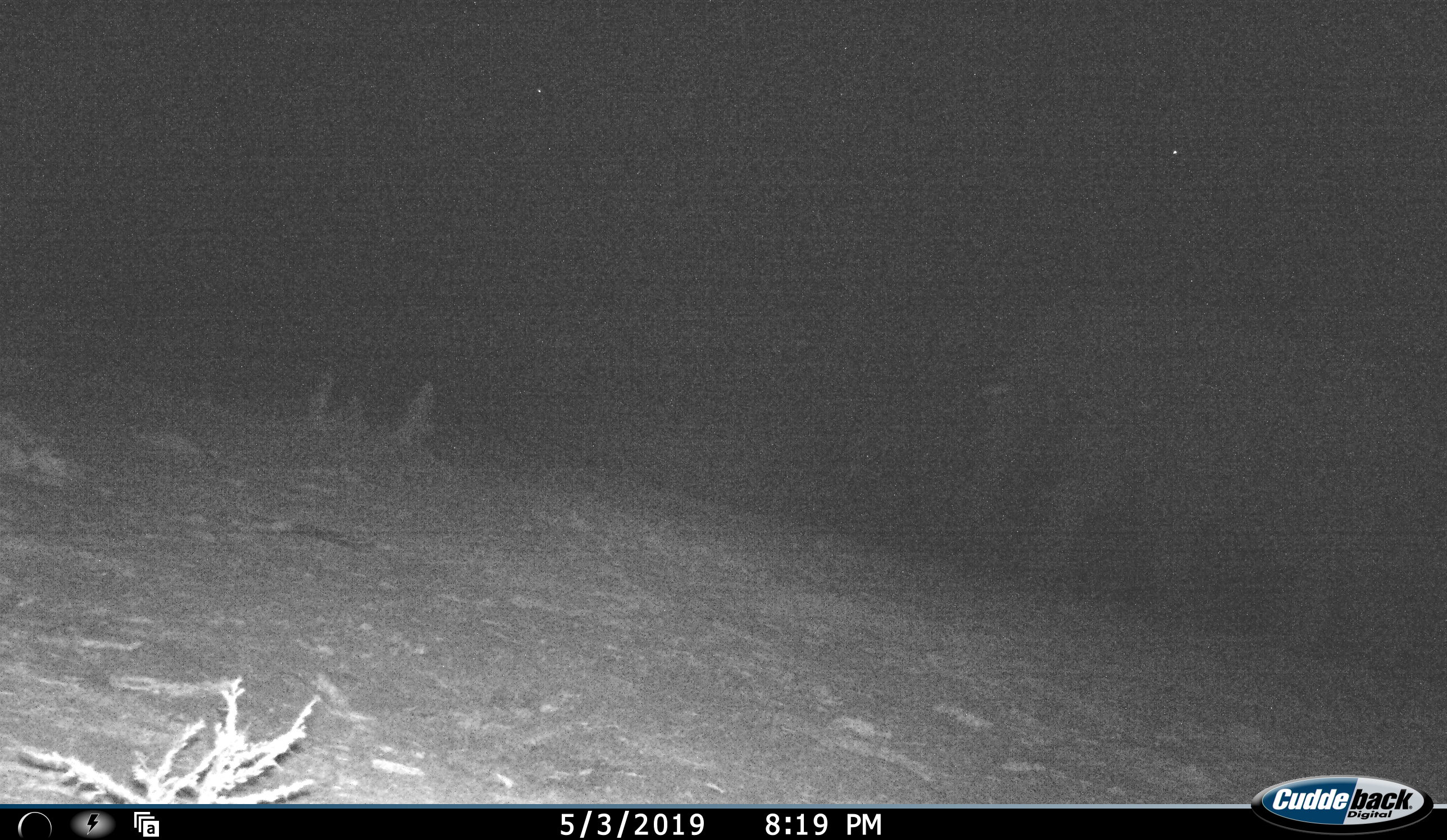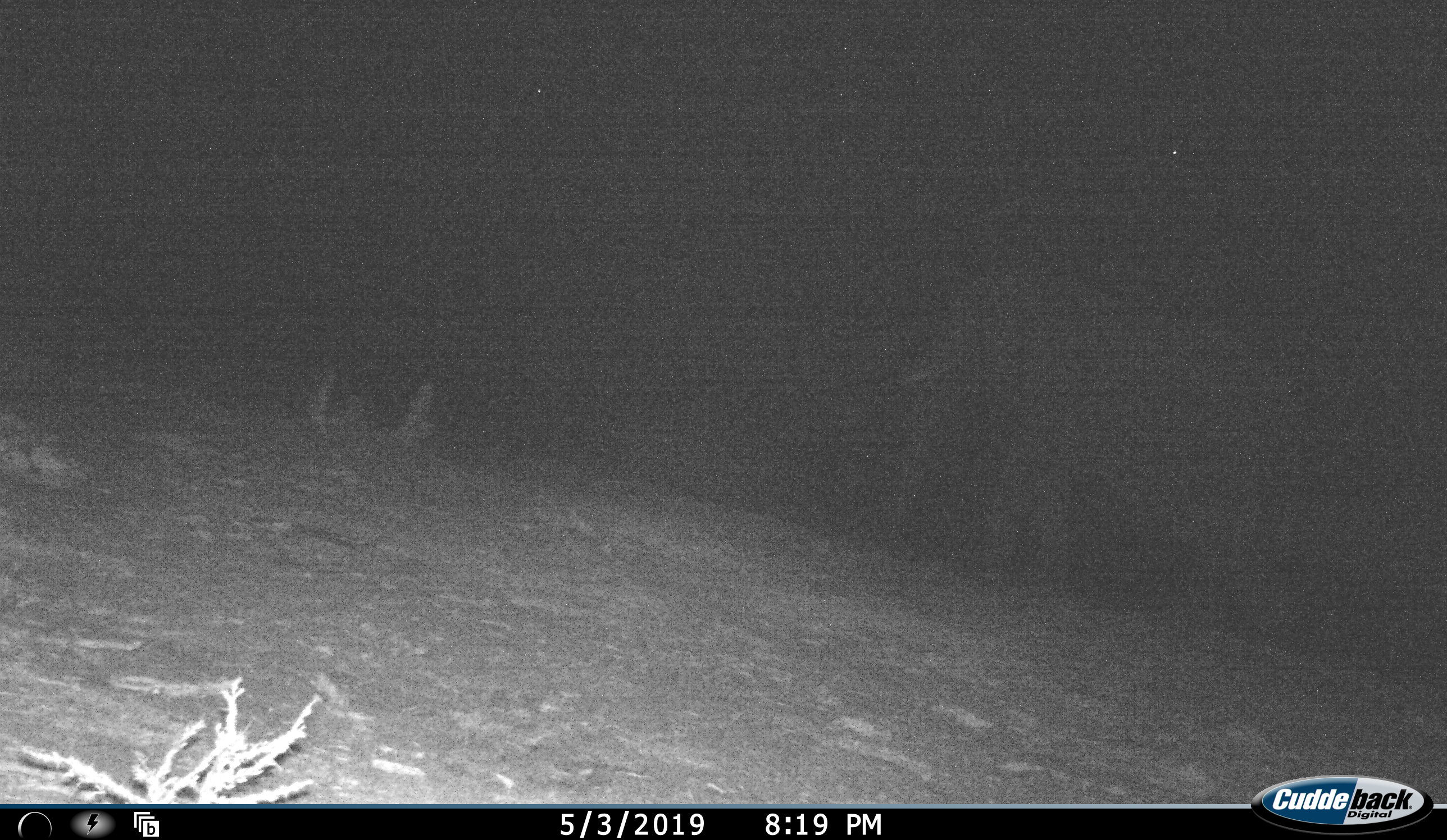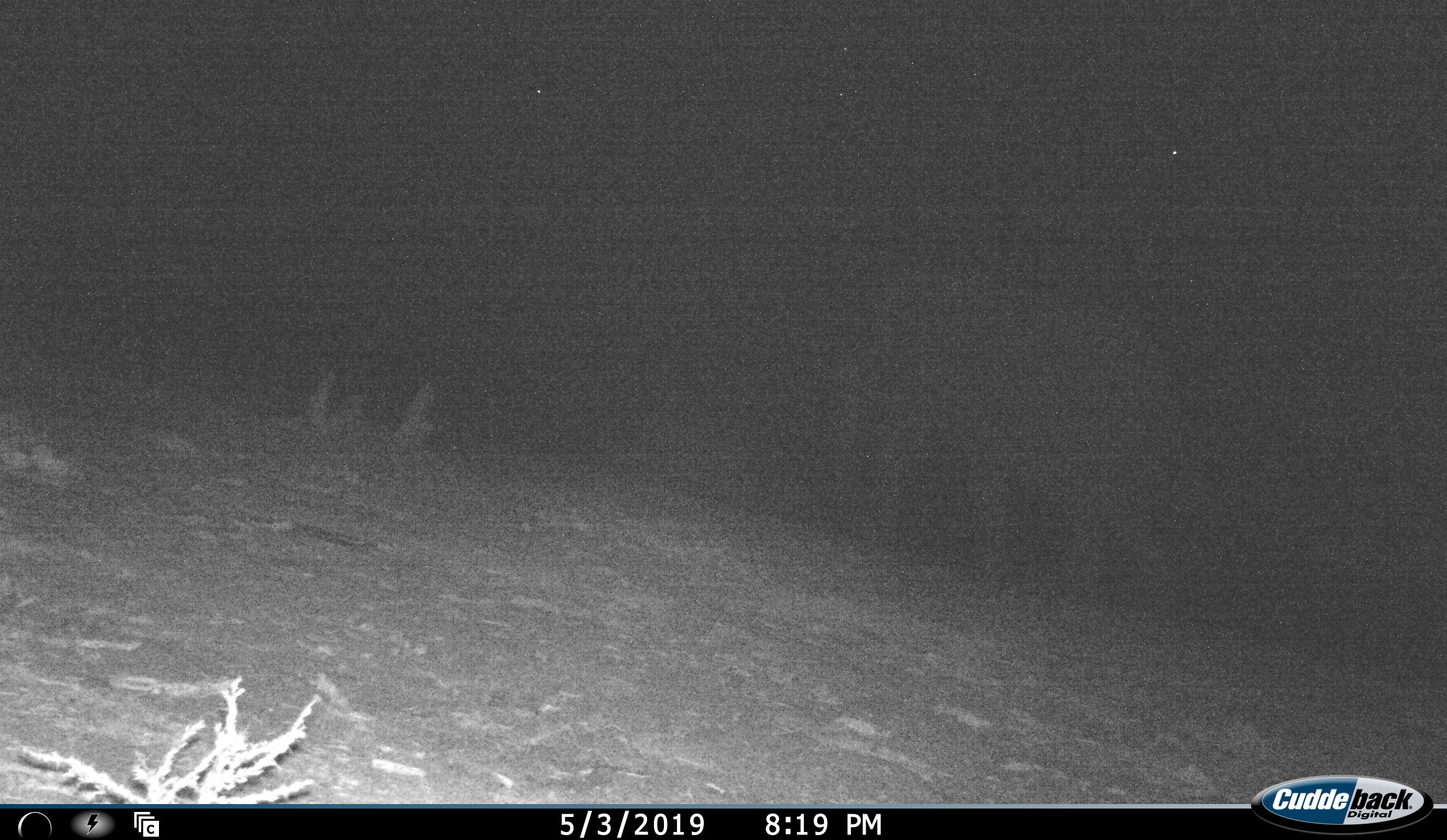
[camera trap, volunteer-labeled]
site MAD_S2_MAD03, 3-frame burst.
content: unidentified animal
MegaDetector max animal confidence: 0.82